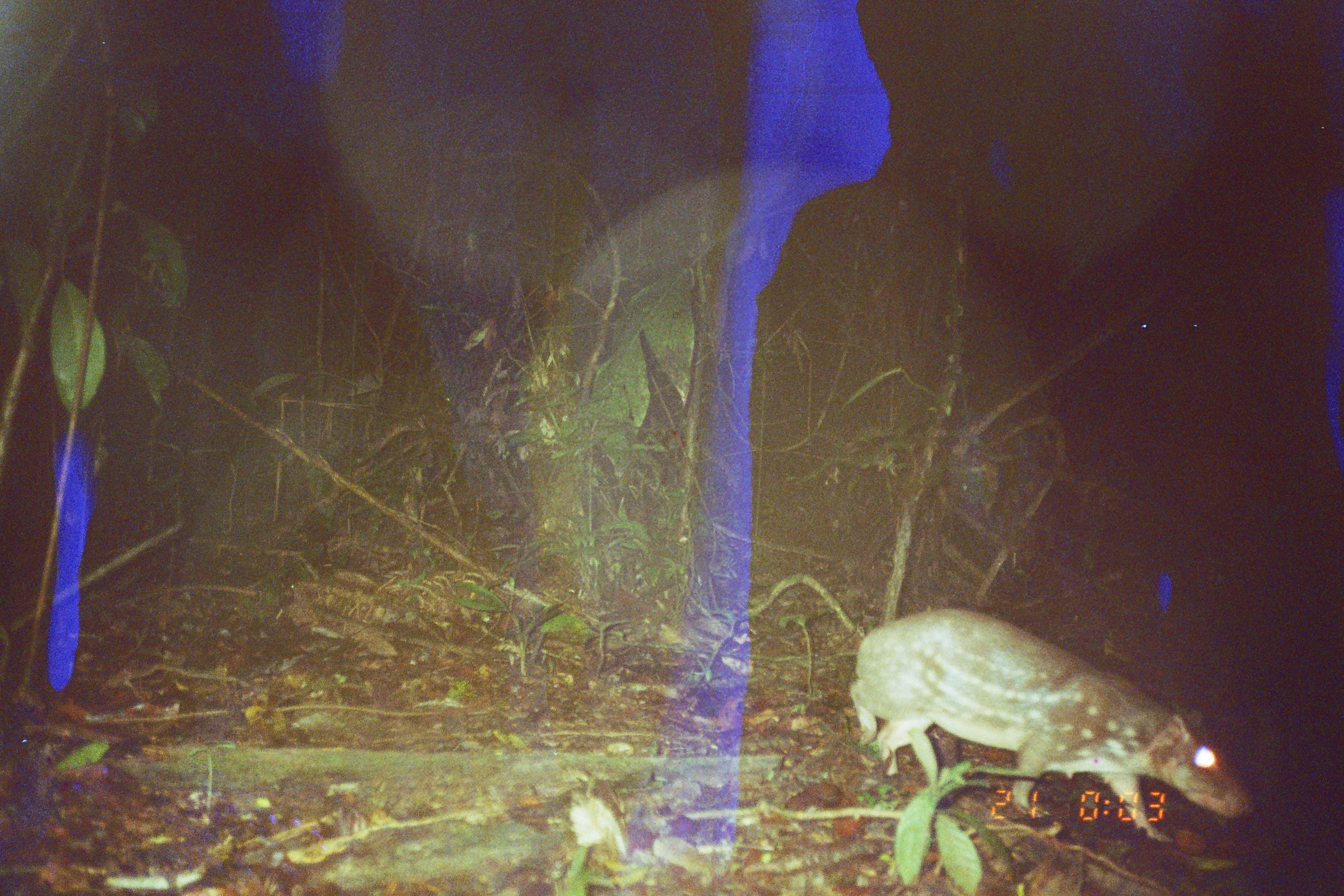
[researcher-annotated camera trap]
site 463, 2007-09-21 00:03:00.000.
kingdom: Animalia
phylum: Chordata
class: Mammalia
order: Rodentia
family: Cuniculidae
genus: Cuniculus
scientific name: Cuniculus paca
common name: spotted paca